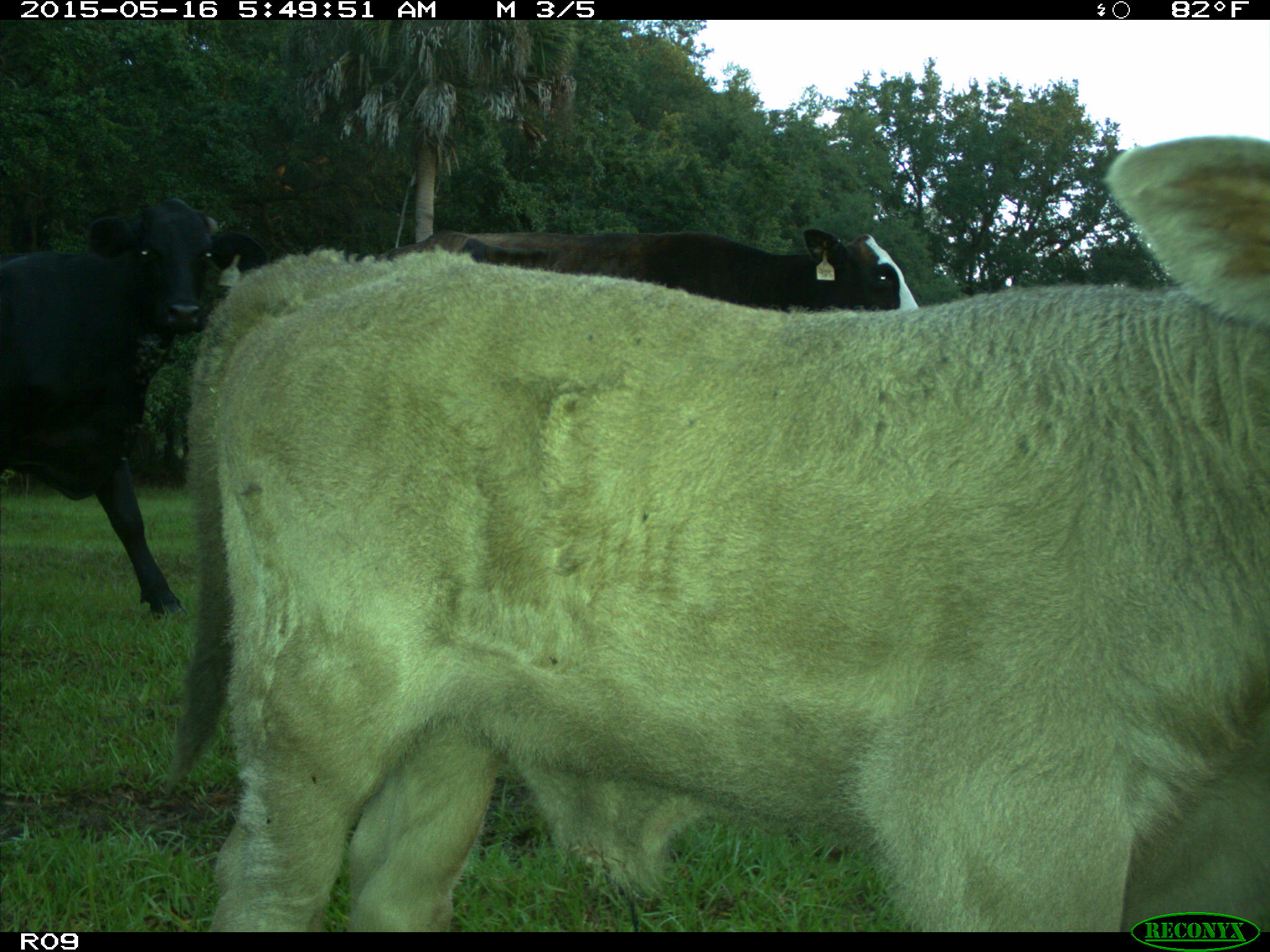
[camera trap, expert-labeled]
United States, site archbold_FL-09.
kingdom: Animalia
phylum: Chordata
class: Mammalia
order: Artiodactyla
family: Bovidae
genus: Bos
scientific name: Bos taurus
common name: domestic cow